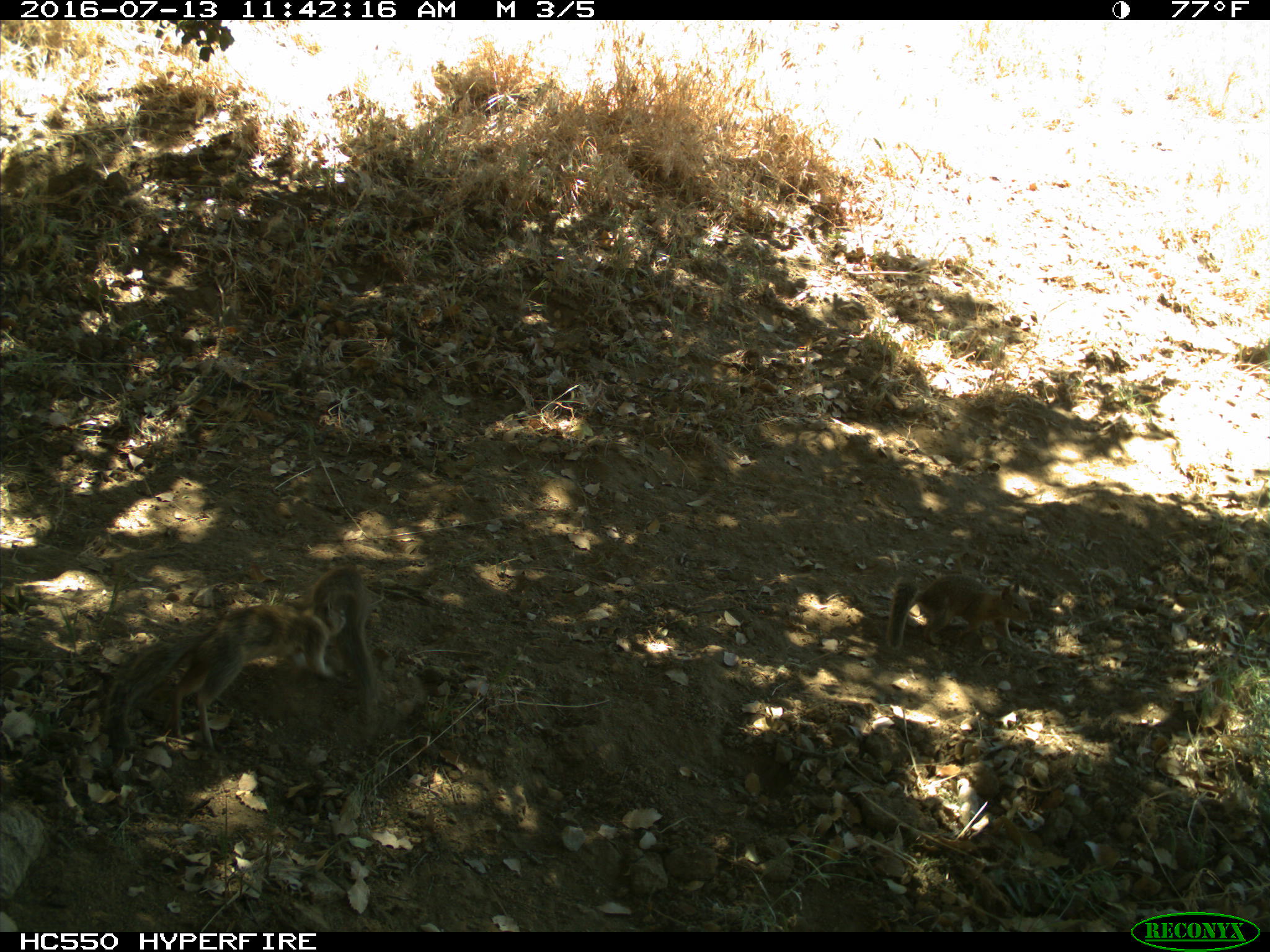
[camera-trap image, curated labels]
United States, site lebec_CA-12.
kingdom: Animalia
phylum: Chordata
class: Mammalia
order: Rodentia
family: Sciuridae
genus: Otospermophilus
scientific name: Otospermophilus beecheyi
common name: california ground squirrel